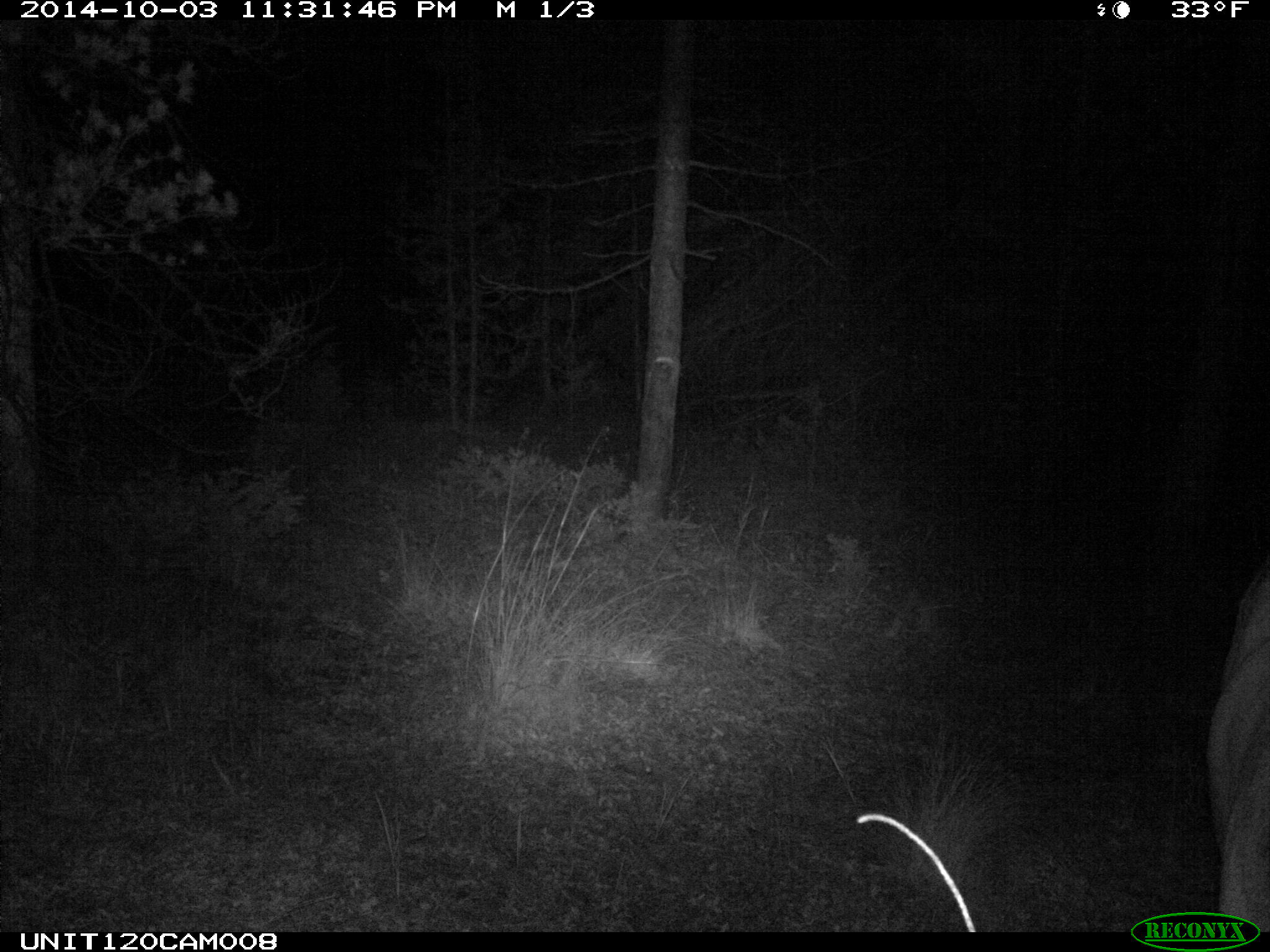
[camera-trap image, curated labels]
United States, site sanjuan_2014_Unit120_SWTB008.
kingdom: Animalia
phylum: Chordata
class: Mammalia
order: Artiodactyla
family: Cervidae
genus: Cervus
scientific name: Cervus elaphus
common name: red deer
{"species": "Cervus elaphus (red deer)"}